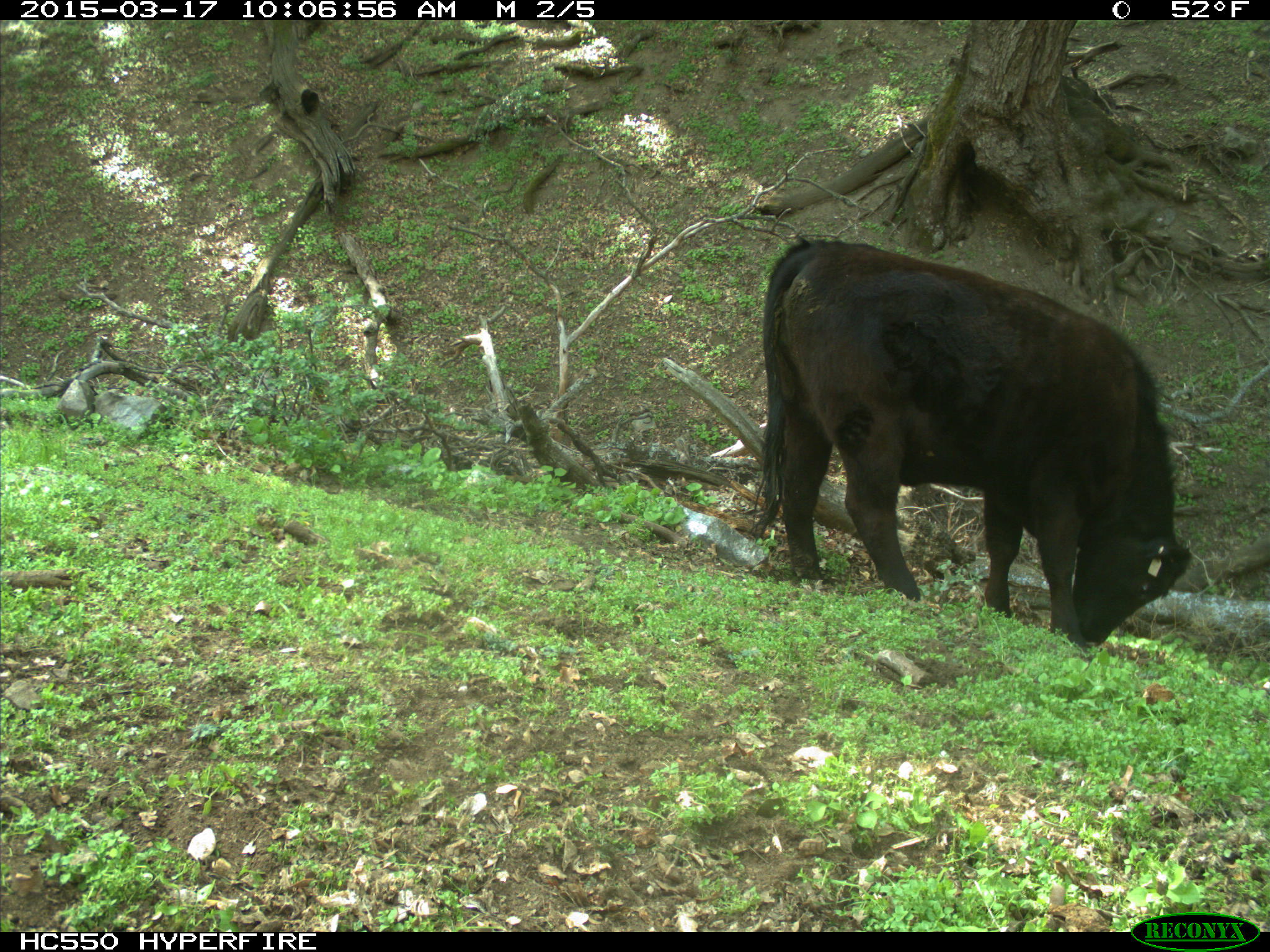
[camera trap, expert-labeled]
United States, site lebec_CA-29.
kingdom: Animalia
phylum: Chordata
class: Mammalia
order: Artiodactyla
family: Bovidae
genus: Bos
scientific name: Bos taurus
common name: domestic cow